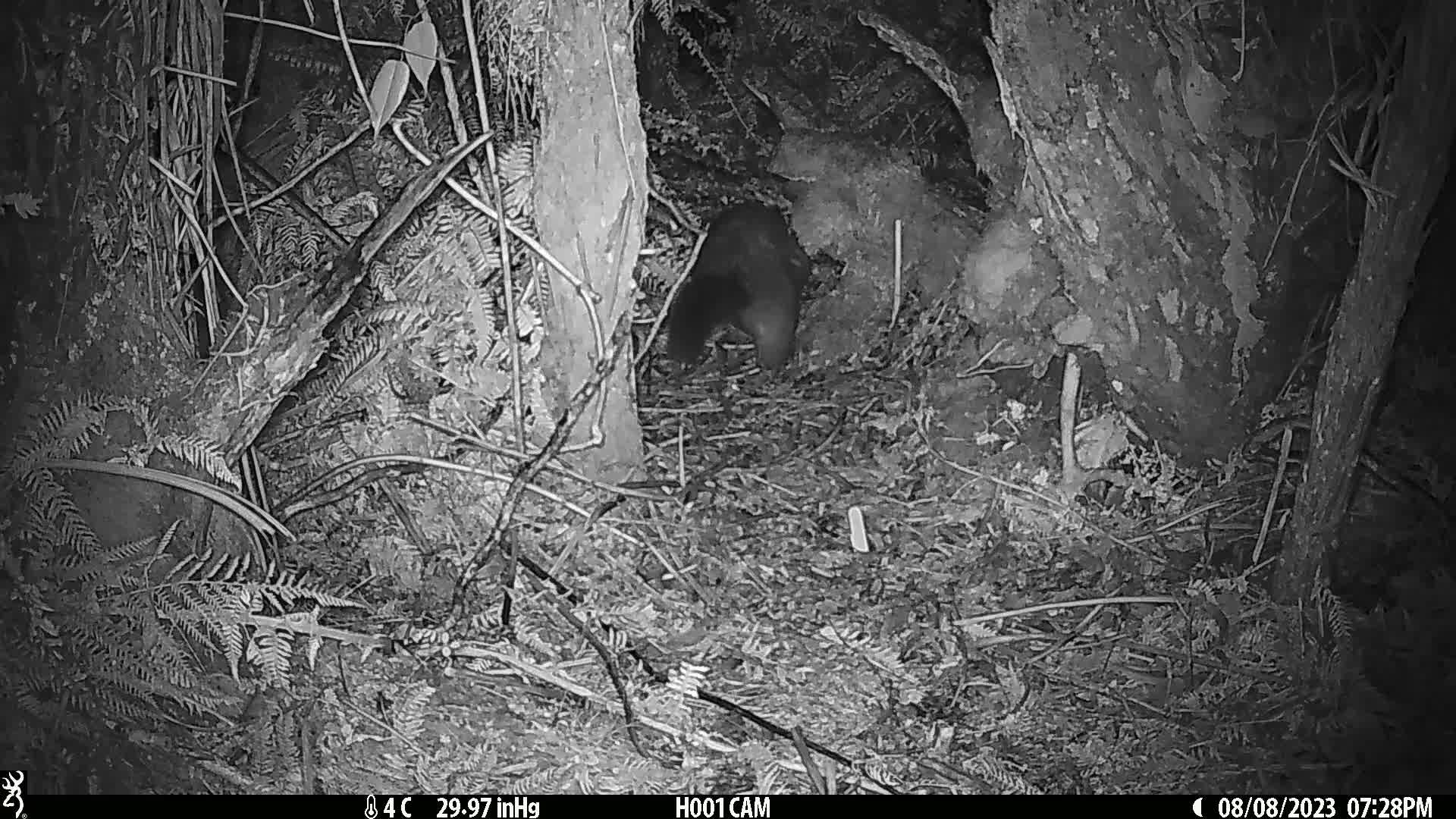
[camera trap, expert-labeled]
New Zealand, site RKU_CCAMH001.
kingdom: Animalia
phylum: Chordata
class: Mammalia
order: Diprotodontia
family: Phalangeridae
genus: Trichosurus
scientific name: Trichosurus vulpecula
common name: common brushtail possum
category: possum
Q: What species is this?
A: Possum (common brushtail possum) (Trichosurus vulpecula).